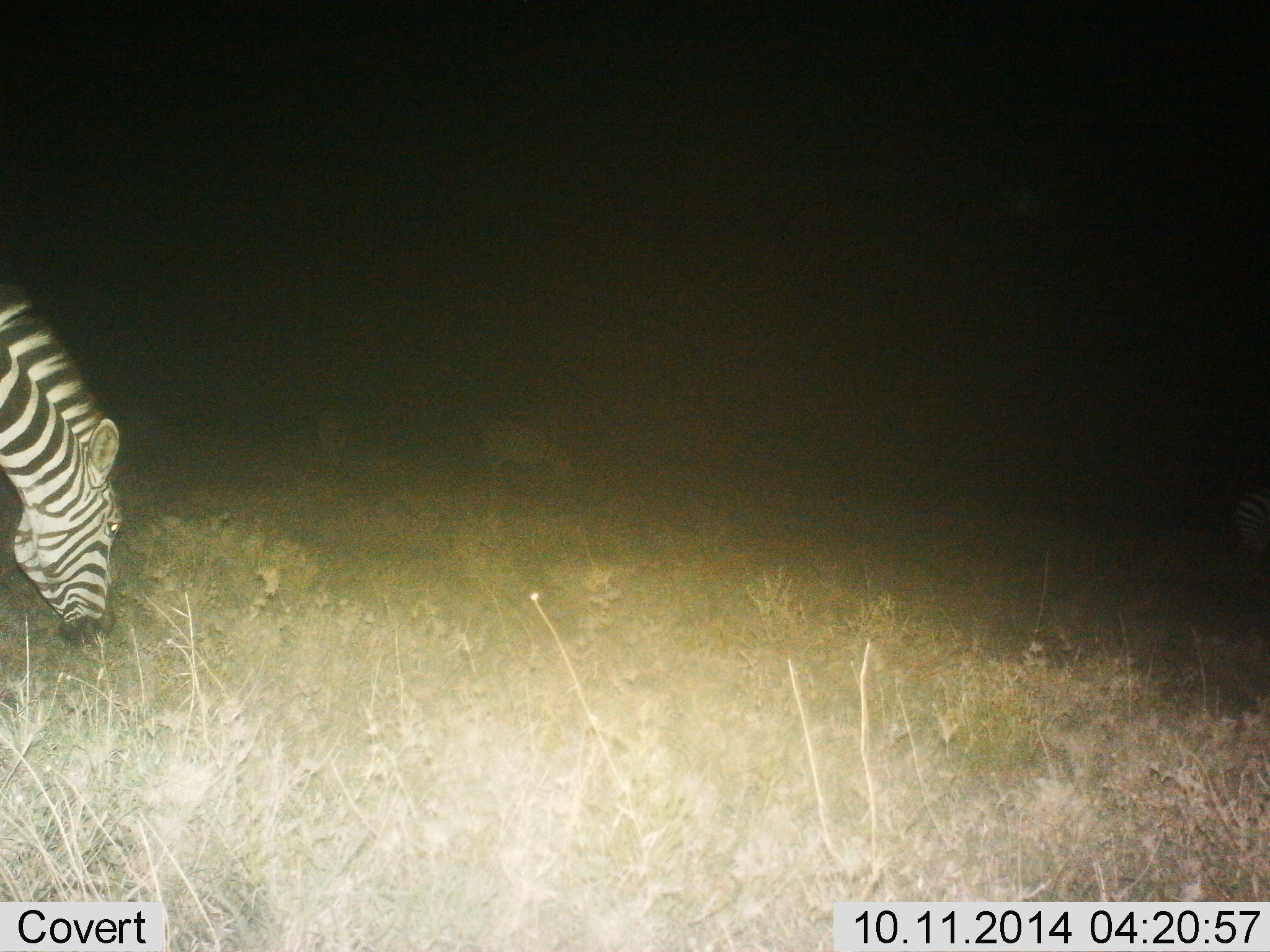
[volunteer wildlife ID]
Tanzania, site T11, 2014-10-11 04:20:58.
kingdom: Animalia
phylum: Chordata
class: Mammalia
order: Perissodactyla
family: Equidae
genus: Equus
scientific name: Equus quagga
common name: plains zebra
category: zebra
Zebra (plains zebra) (Equus quagga), count 1. Behavior (volunteer vote fractions): standing 20%, resting 0%, moving 0%, interacting 0%. Young present (vote fraction): 0%. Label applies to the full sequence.